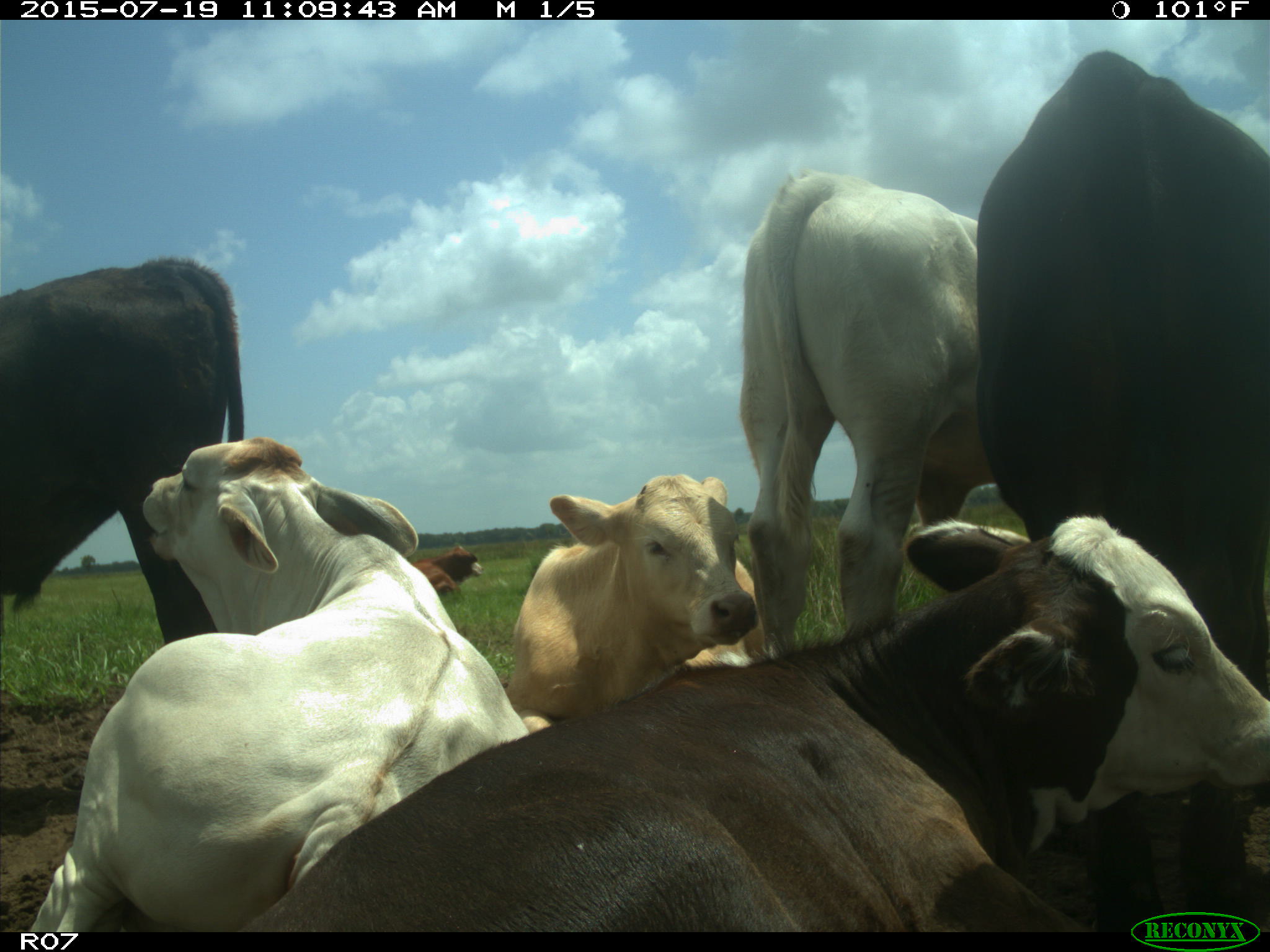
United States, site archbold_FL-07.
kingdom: Animalia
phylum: Chordata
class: Mammalia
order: Artiodactyla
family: Bovidae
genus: Bos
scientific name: Bos taurus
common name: domestic cow